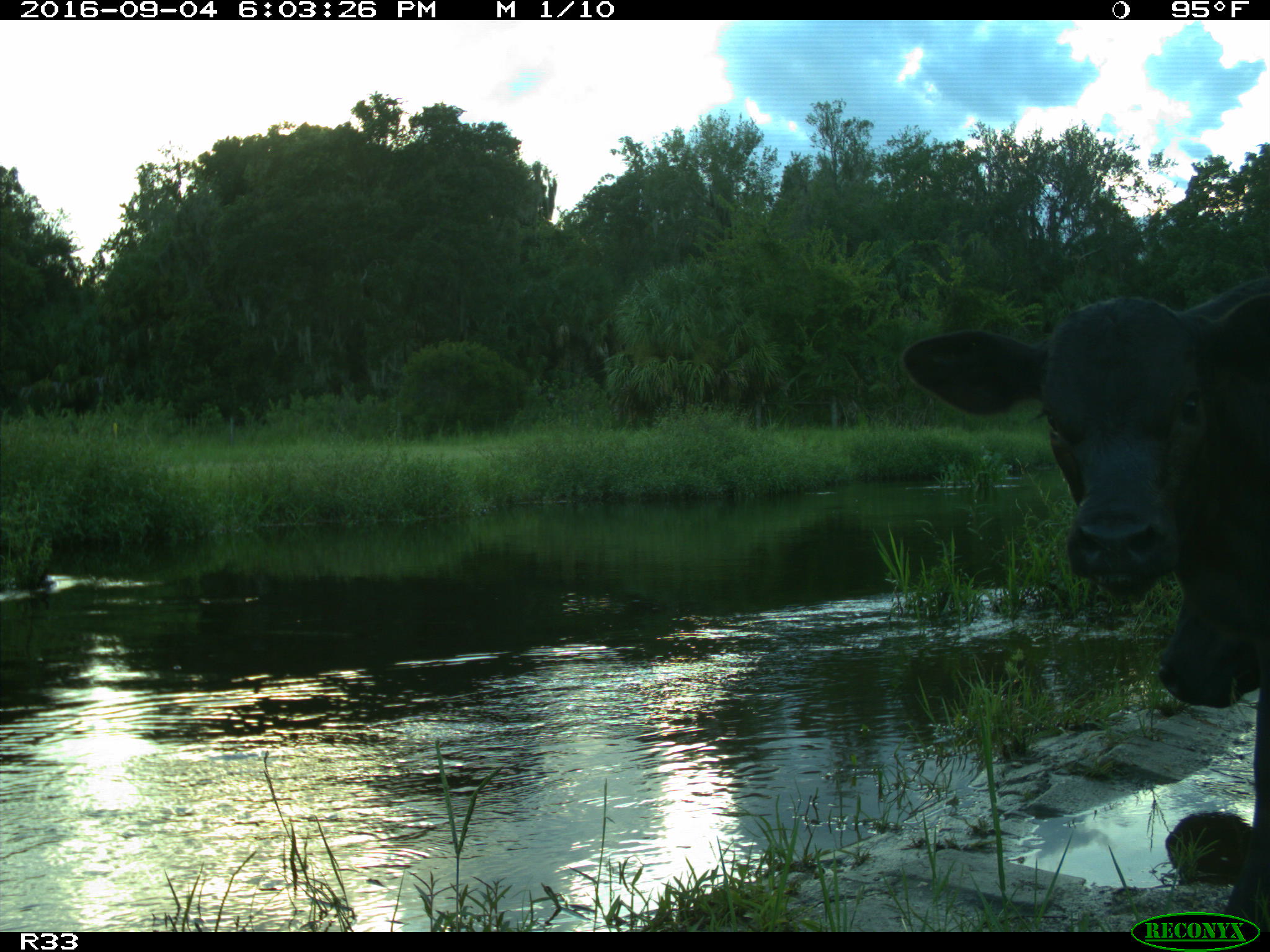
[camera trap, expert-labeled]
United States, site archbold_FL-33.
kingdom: Animalia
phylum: Chordata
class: Mammalia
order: Artiodactyla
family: Bovidae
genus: Bos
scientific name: Bos taurus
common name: domestic cow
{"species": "Bos taurus (domestic cow)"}